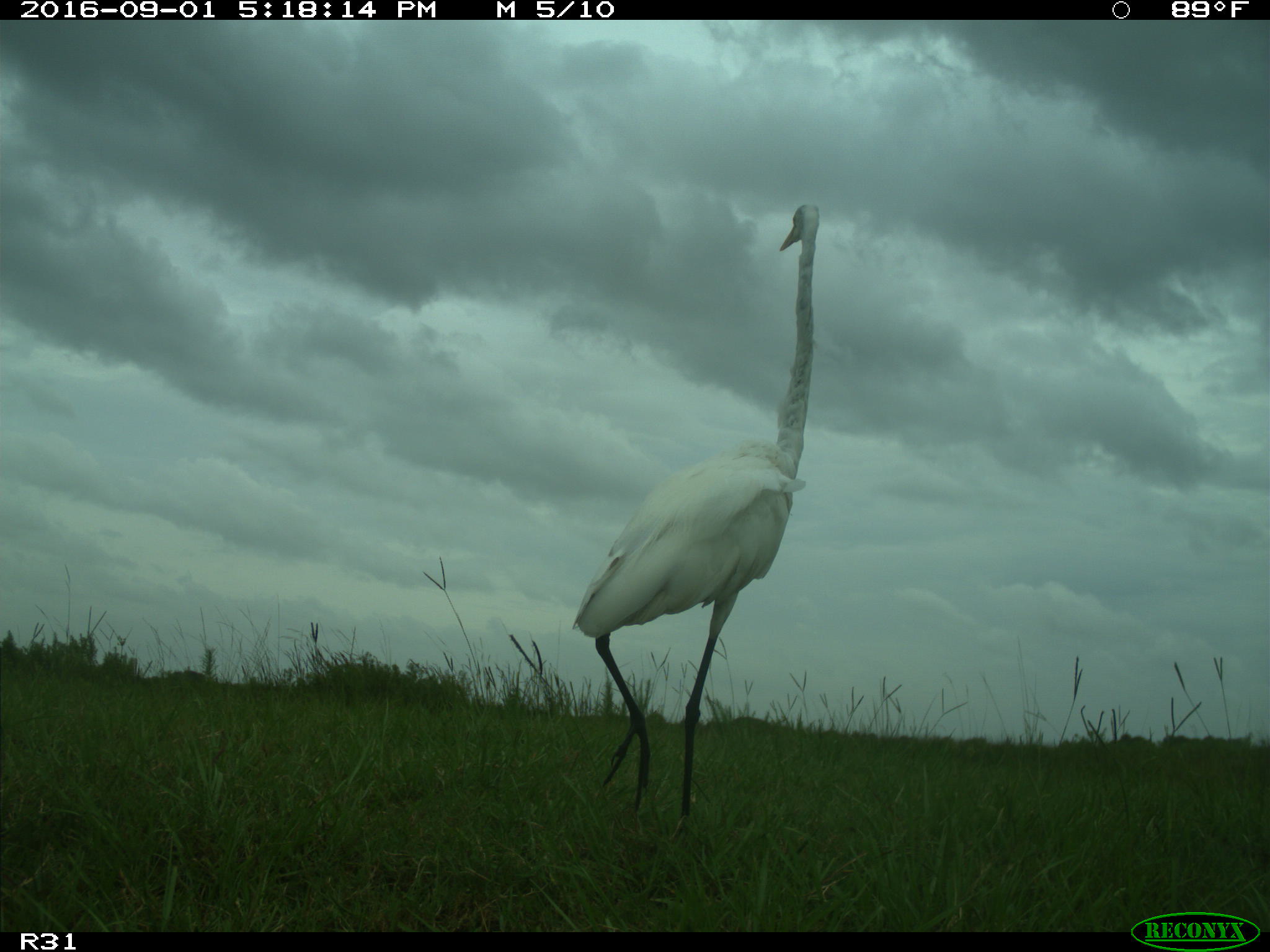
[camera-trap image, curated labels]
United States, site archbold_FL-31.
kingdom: Animalia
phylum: Chordata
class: Aves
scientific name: Aves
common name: birds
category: unidentified bird